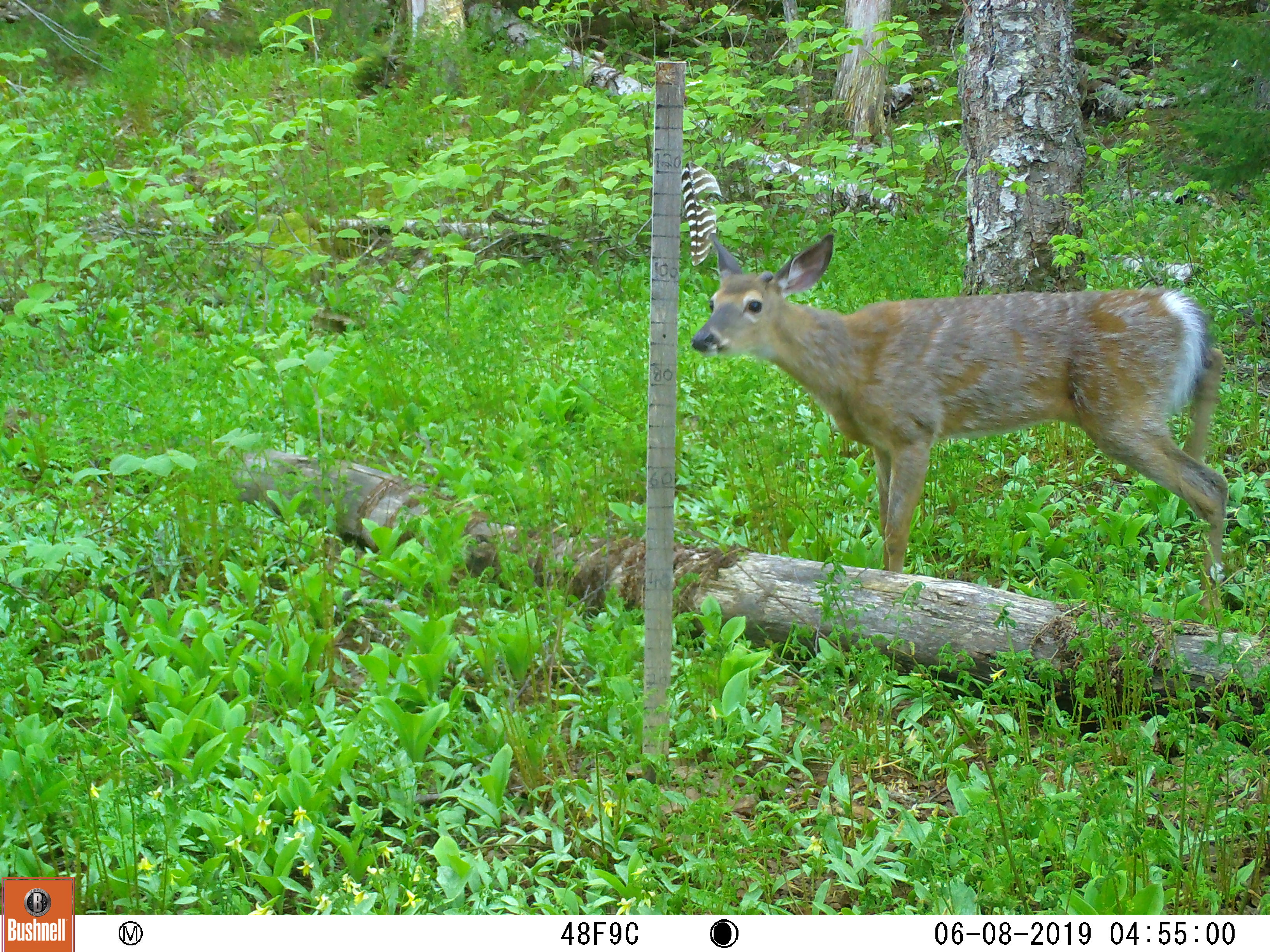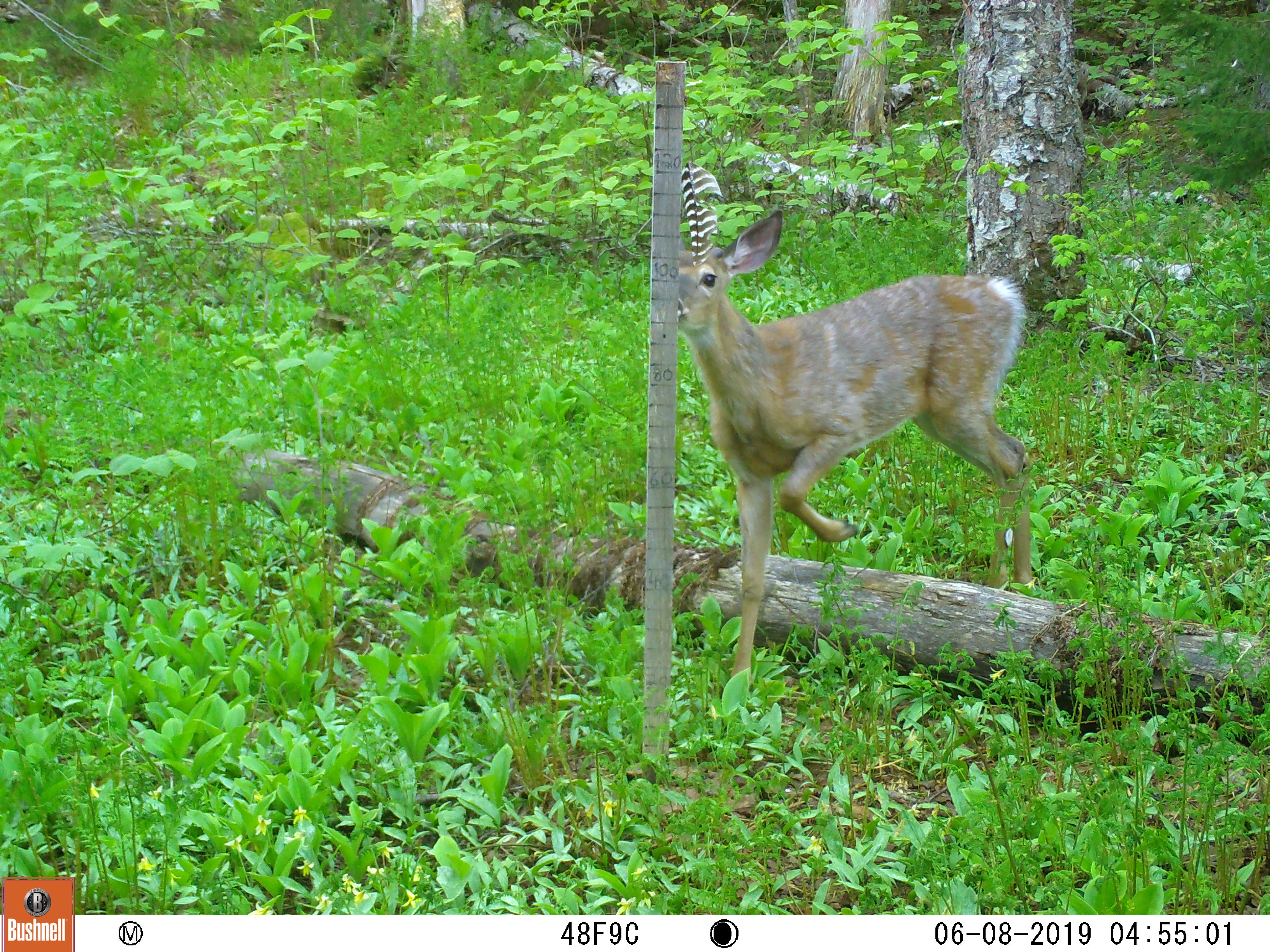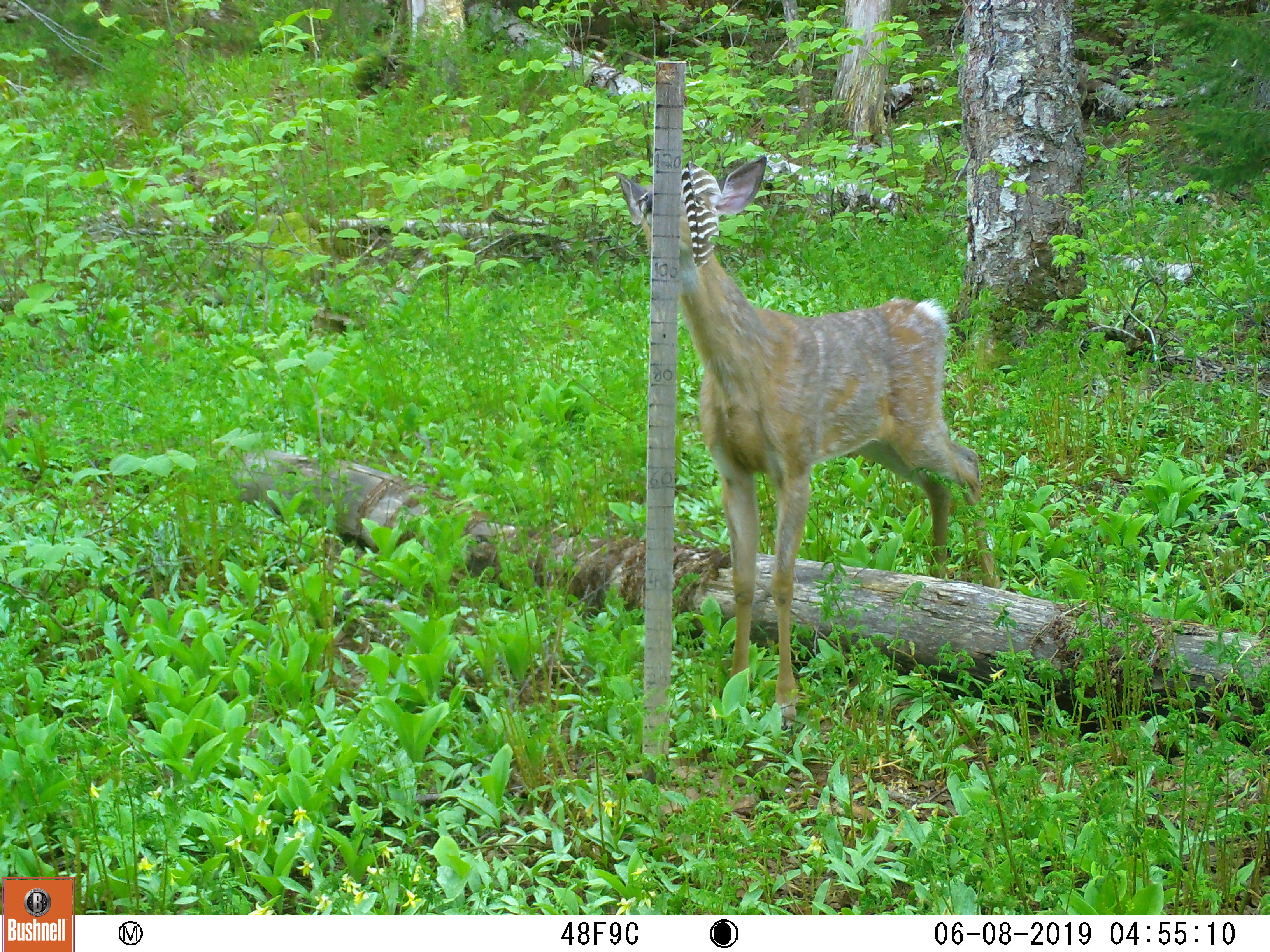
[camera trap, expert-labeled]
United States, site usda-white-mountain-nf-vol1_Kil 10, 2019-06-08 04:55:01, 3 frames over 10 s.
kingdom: Animalia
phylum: Chordata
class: Mammalia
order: Artiodactyla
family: Cervidae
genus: Odocoileus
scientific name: Odocoileus virginianus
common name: white-tailed deer